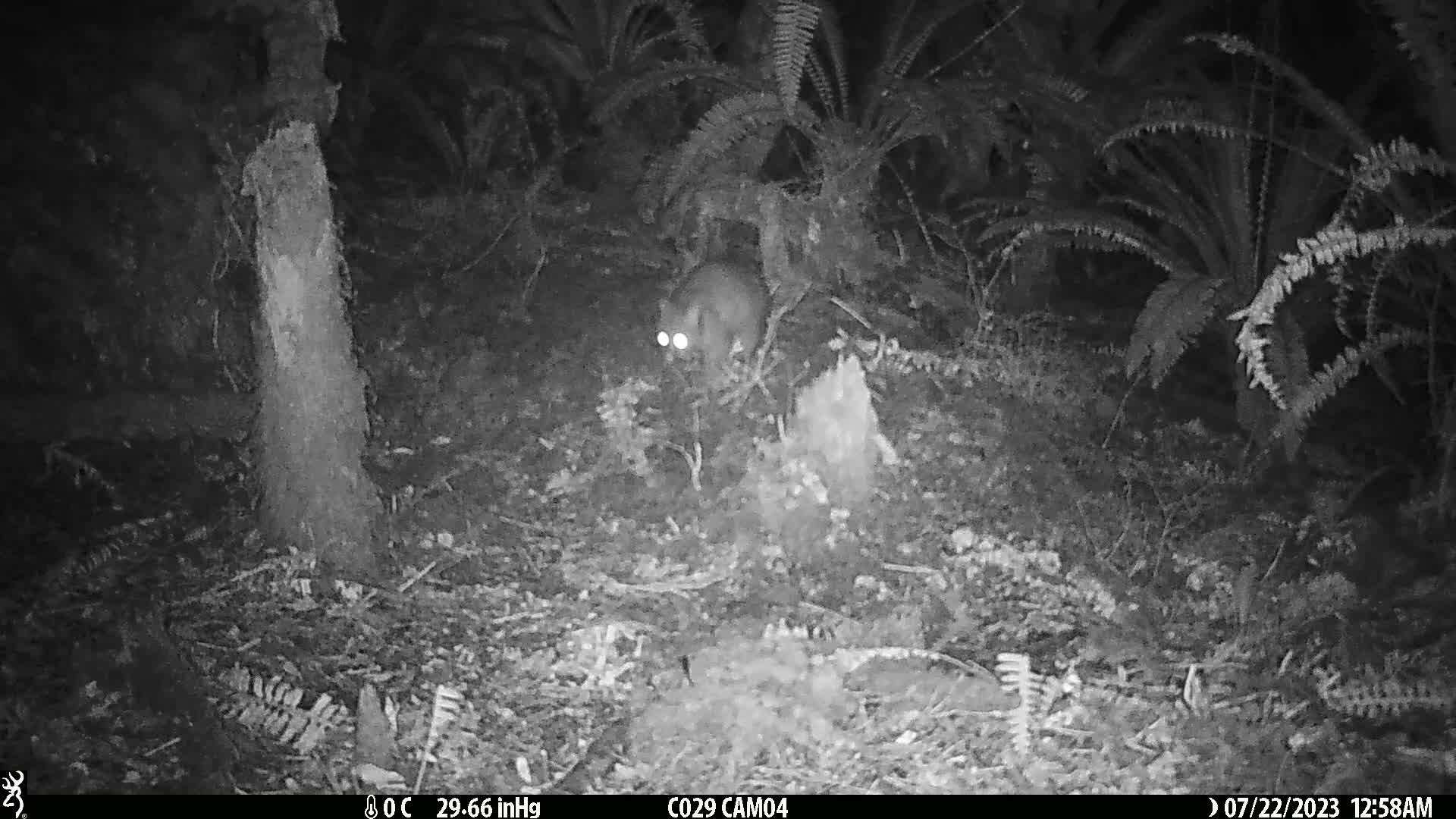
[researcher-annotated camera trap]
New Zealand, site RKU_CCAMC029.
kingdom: Animalia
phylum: Chordata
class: Mammalia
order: Diprotodontia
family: Phalangeridae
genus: Trichosurus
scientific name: Trichosurus vulpecula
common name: common brushtail possum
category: possum